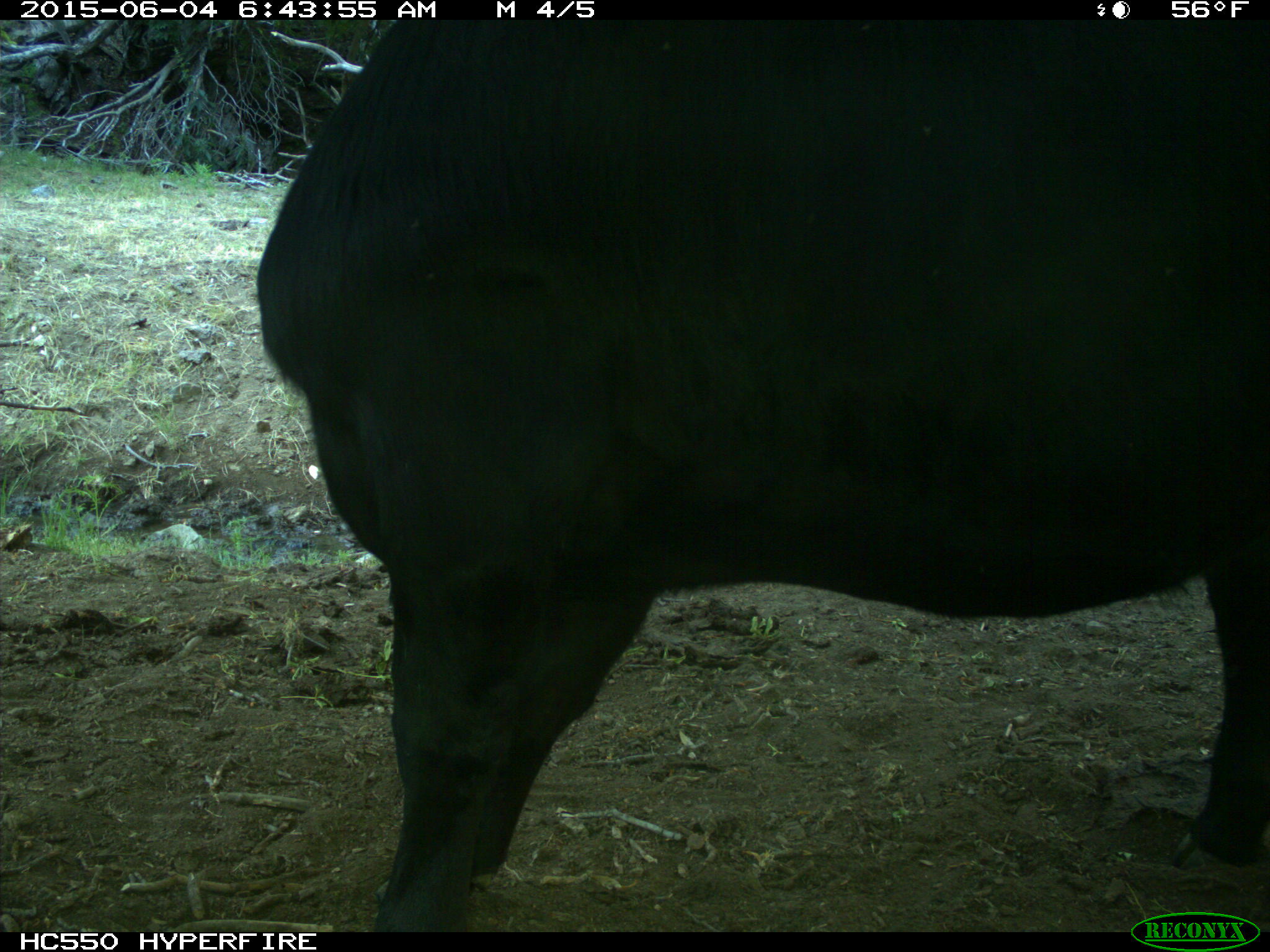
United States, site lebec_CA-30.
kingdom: Animalia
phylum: Chordata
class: Mammalia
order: Artiodactyla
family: Bovidae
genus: Bos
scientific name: Bos taurus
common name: domestic cow